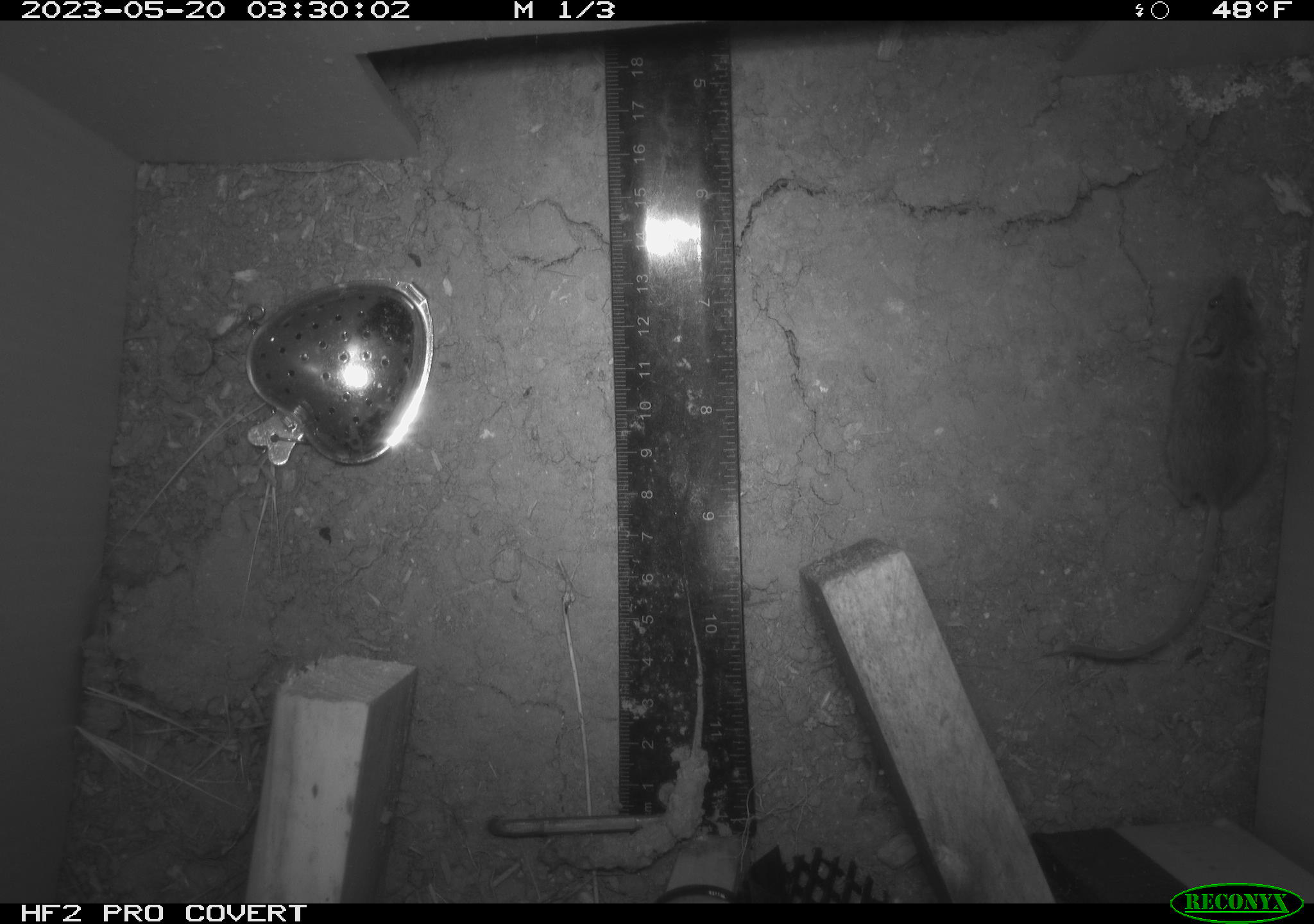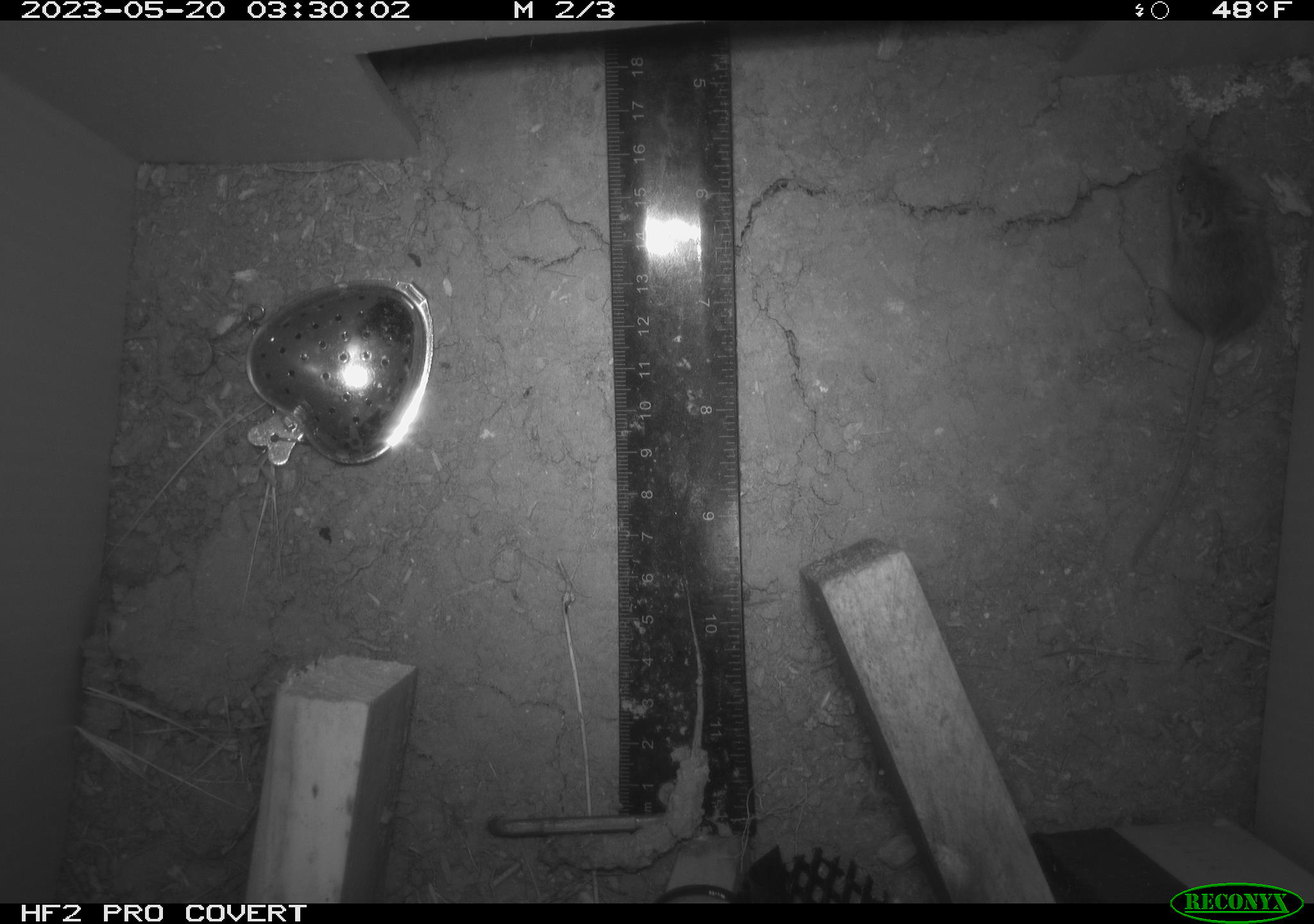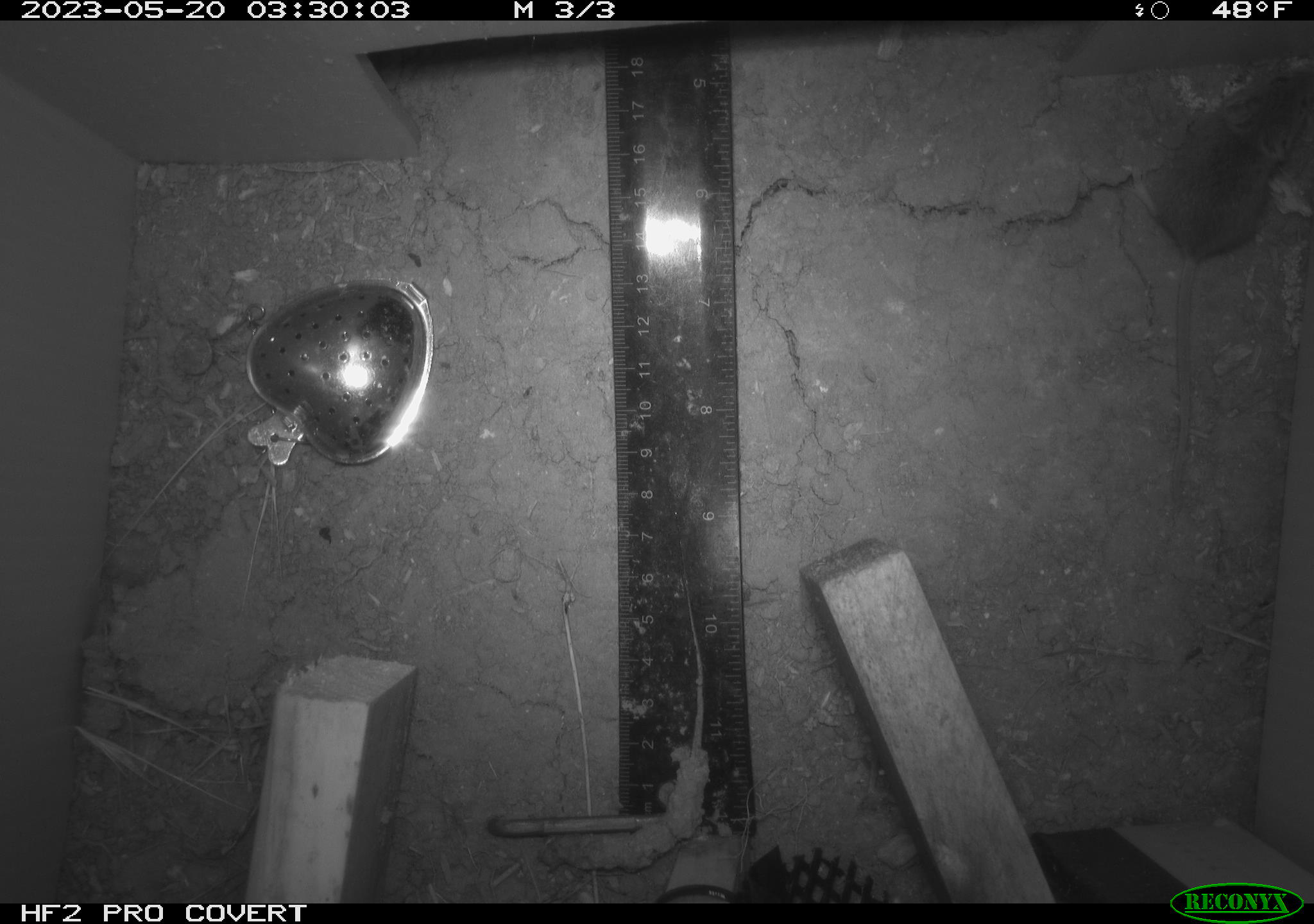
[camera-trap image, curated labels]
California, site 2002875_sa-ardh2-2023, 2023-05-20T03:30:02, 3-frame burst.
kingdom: Animalia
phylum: Chordata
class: Mammalia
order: Rodentia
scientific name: Rodentia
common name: mouse species